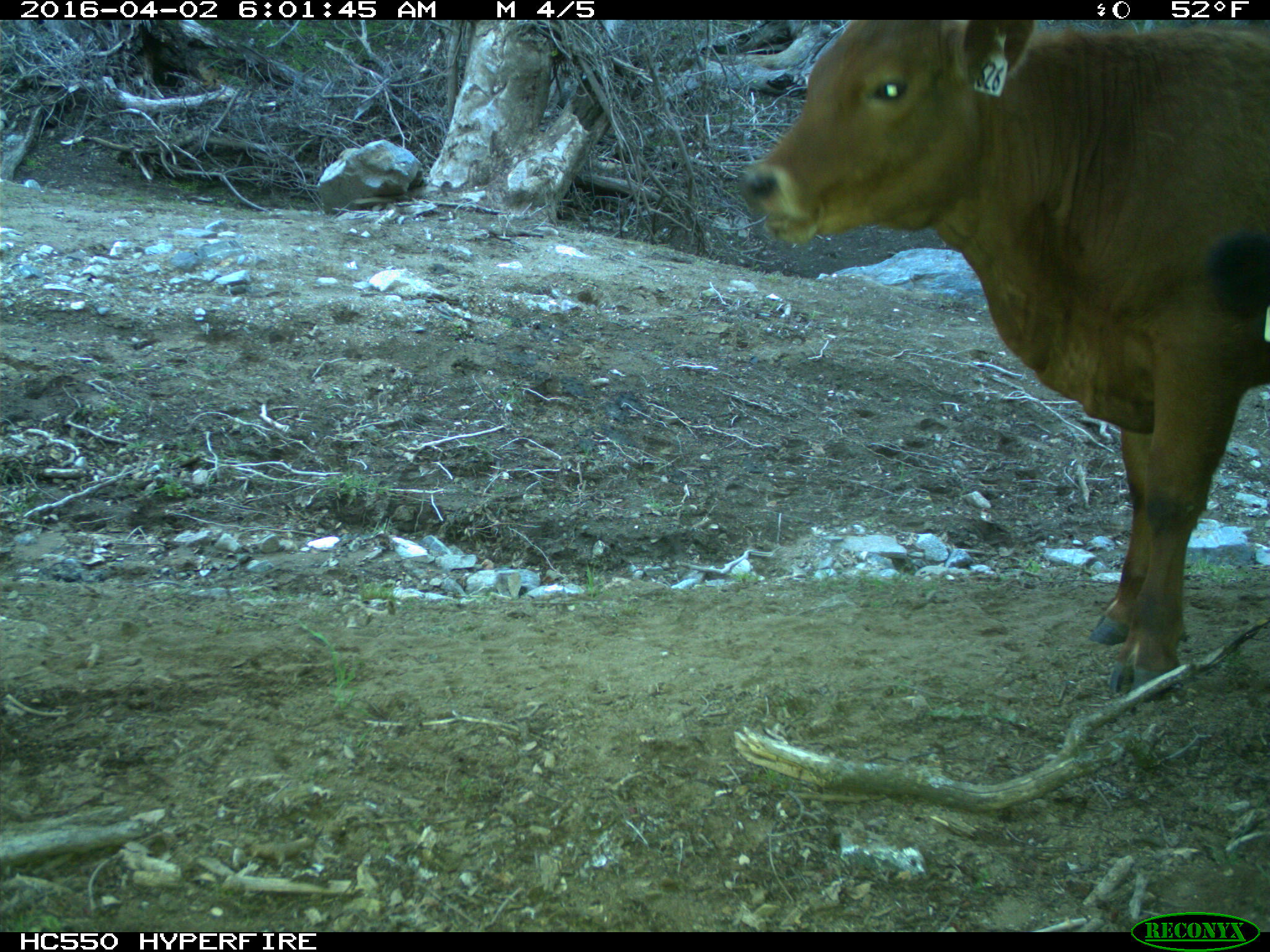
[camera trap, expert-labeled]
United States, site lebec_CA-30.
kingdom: Animalia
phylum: Chordata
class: Mammalia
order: Artiodactyla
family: Bovidae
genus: Bos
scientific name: Bos taurus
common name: domestic cow